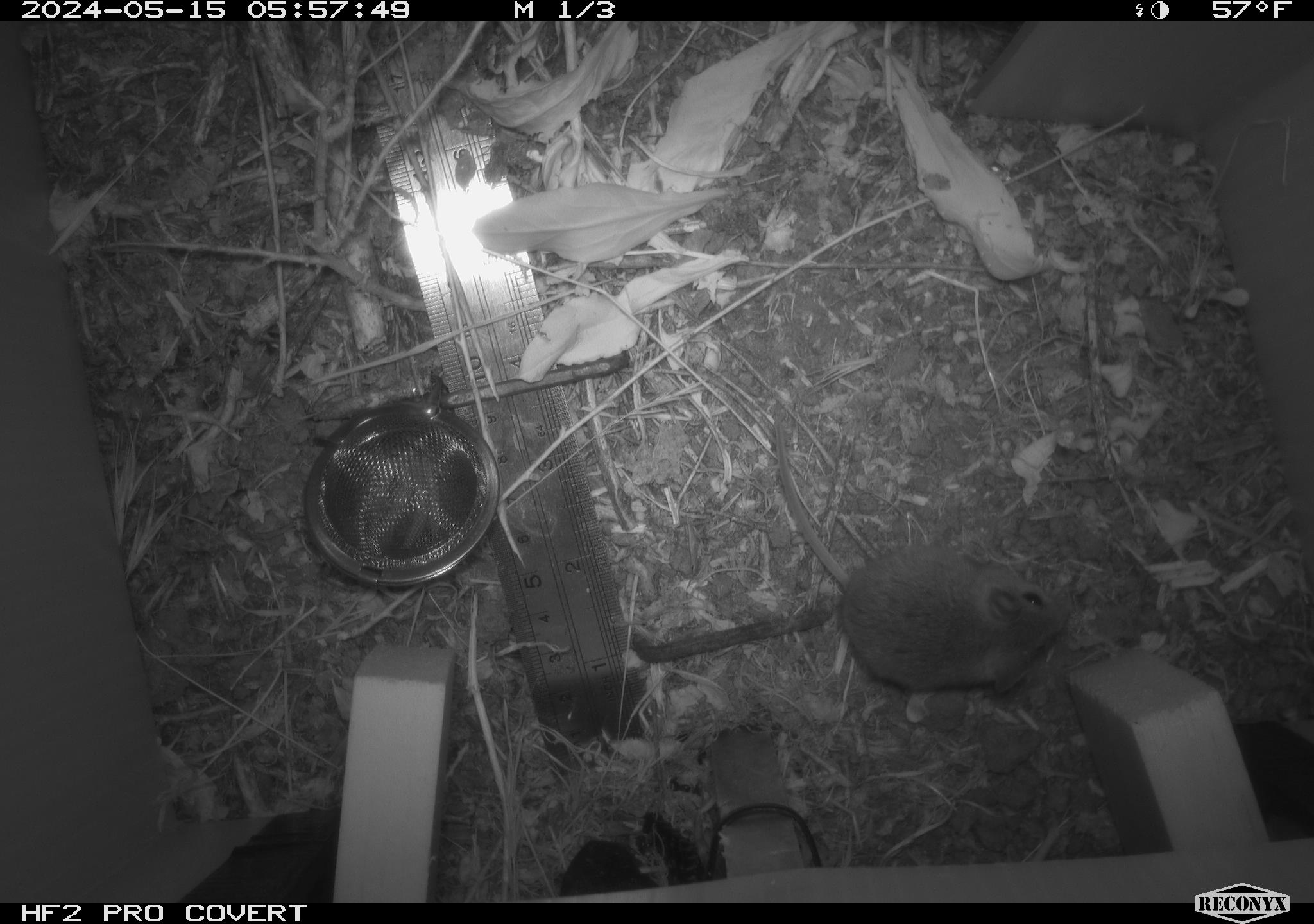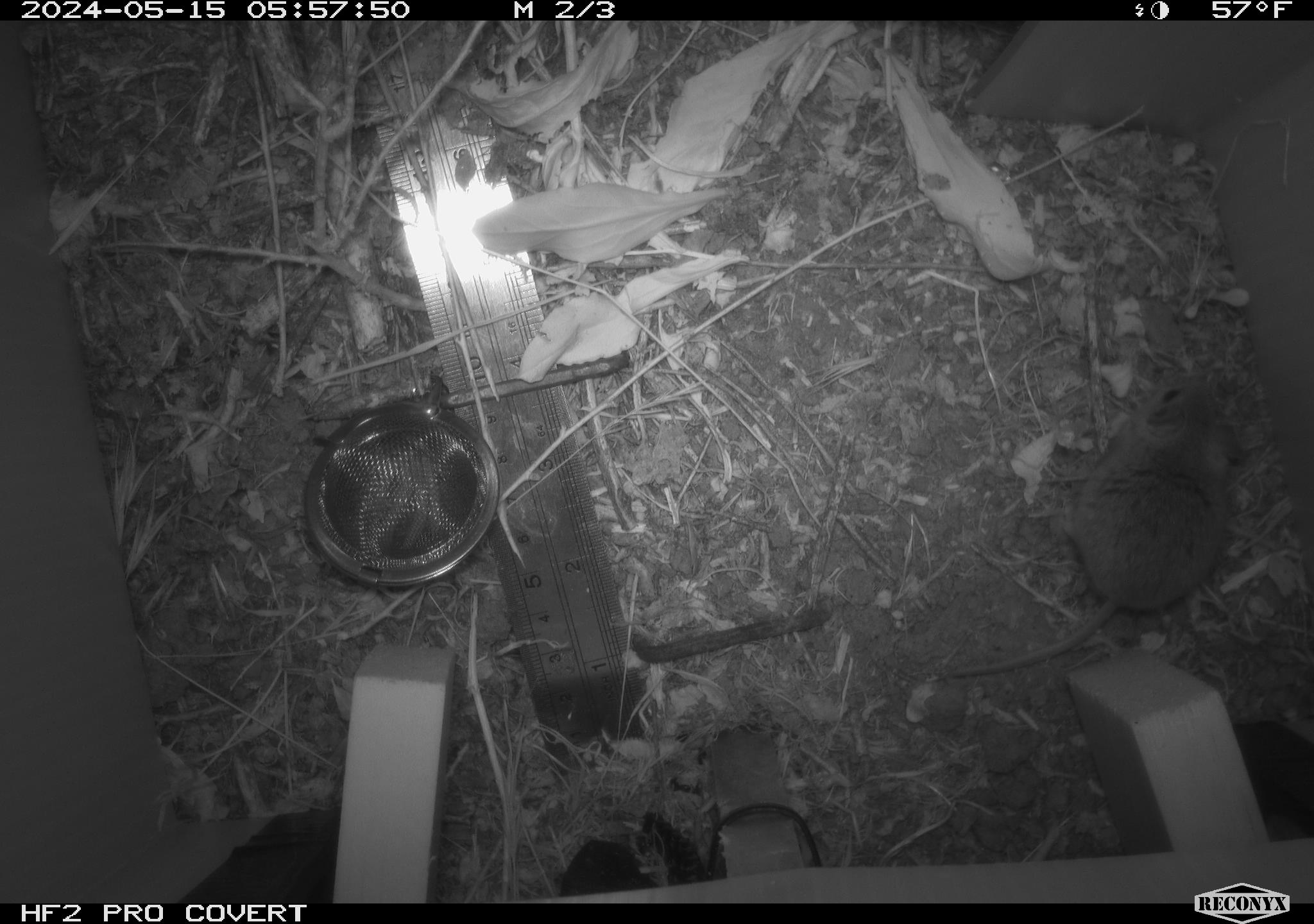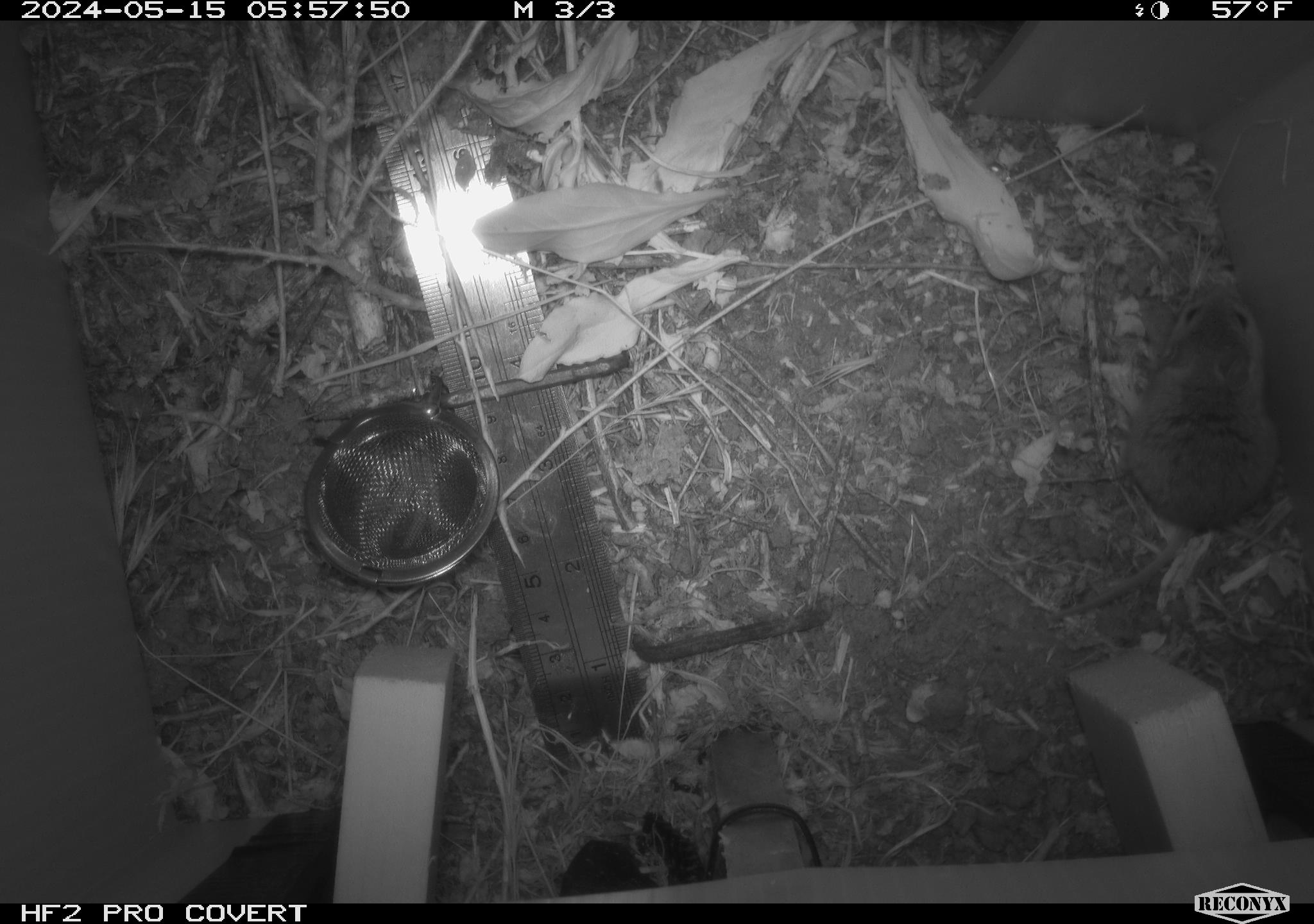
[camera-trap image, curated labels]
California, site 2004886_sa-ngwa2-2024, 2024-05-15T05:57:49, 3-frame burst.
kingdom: Animalia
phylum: Chordata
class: Mammalia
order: Rodentia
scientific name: Rodentia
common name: mouse species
Mouse species (Rodentia).